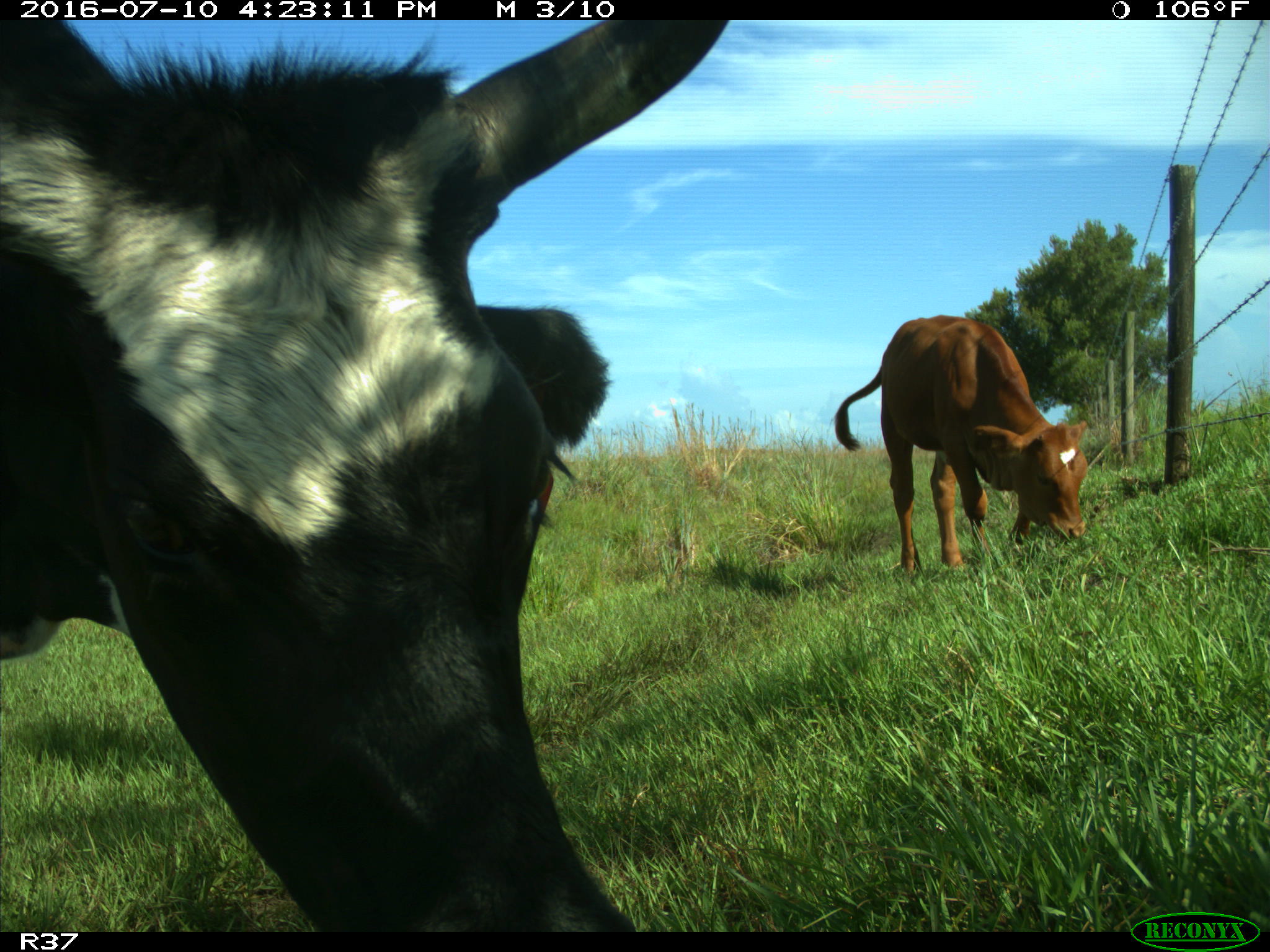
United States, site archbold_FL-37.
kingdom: Animalia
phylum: Chordata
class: Mammalia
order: Artiodactyla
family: Bovidae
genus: Bos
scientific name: Bos taurus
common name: domestic cow